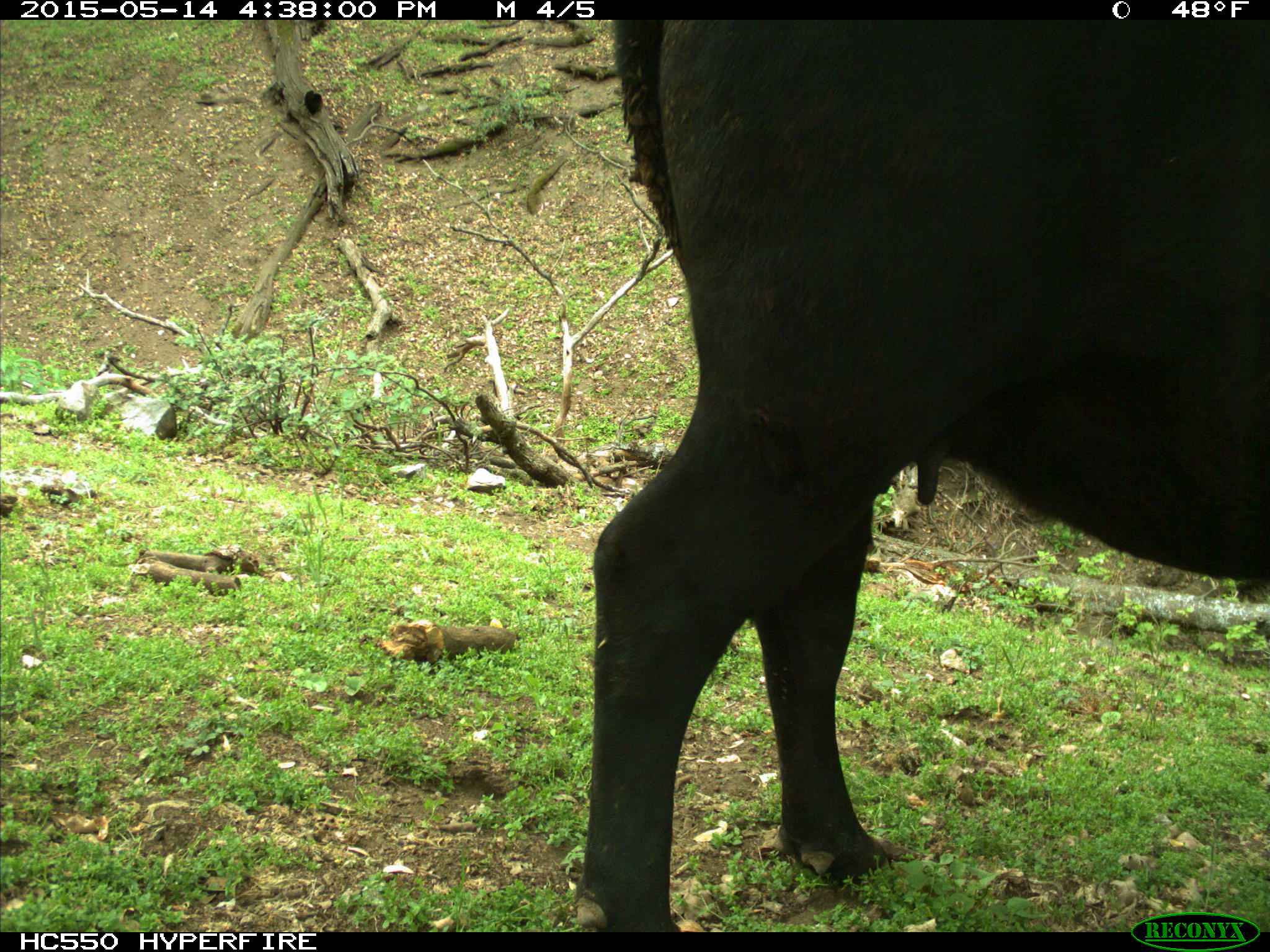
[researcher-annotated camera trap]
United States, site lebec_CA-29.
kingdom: Animalia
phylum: Chordata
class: Mammalia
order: Artiodactyla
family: Bovidae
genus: Bos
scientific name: Bos taurus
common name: domestic cow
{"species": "Bos taurus (domestic cow)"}